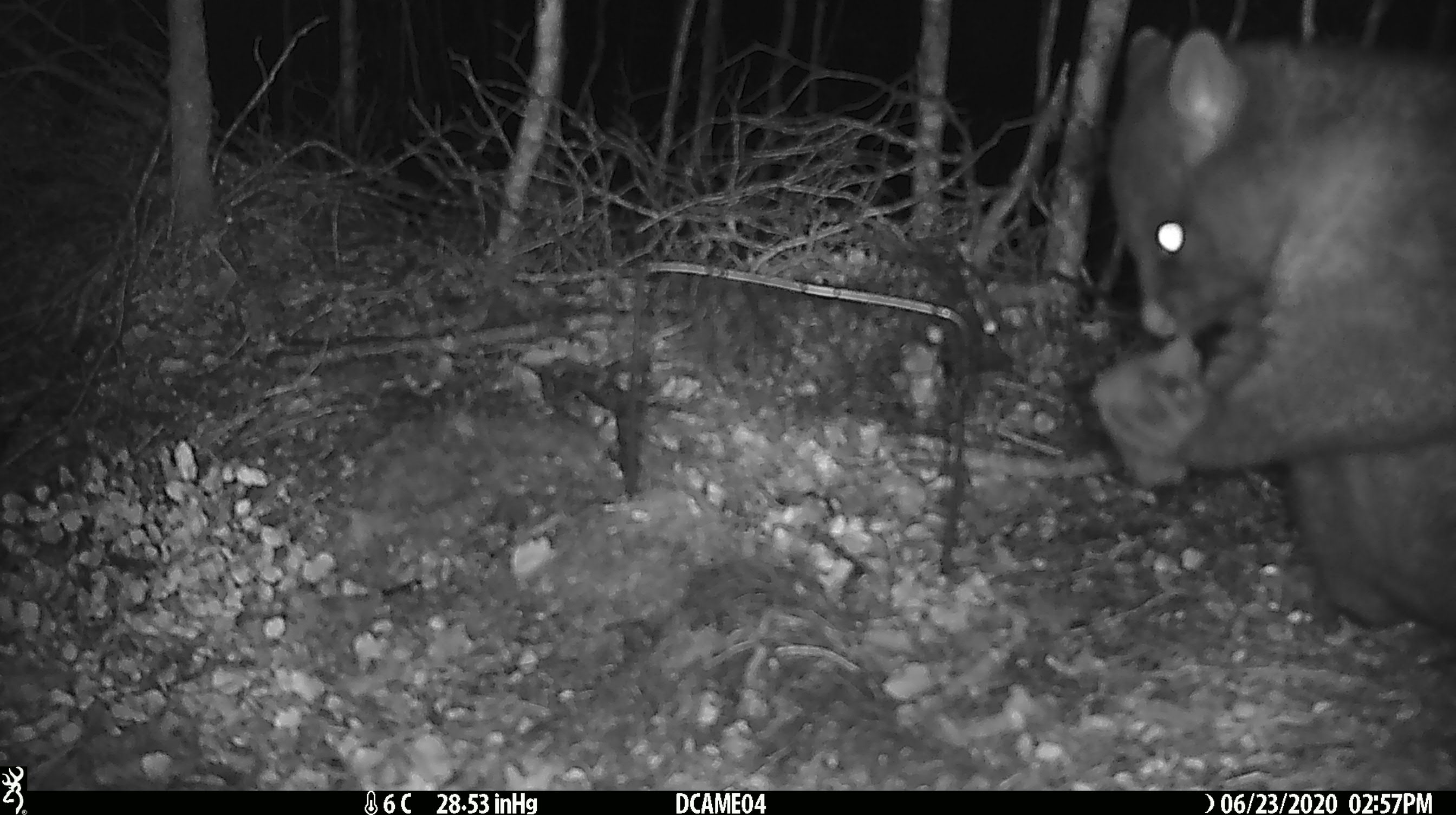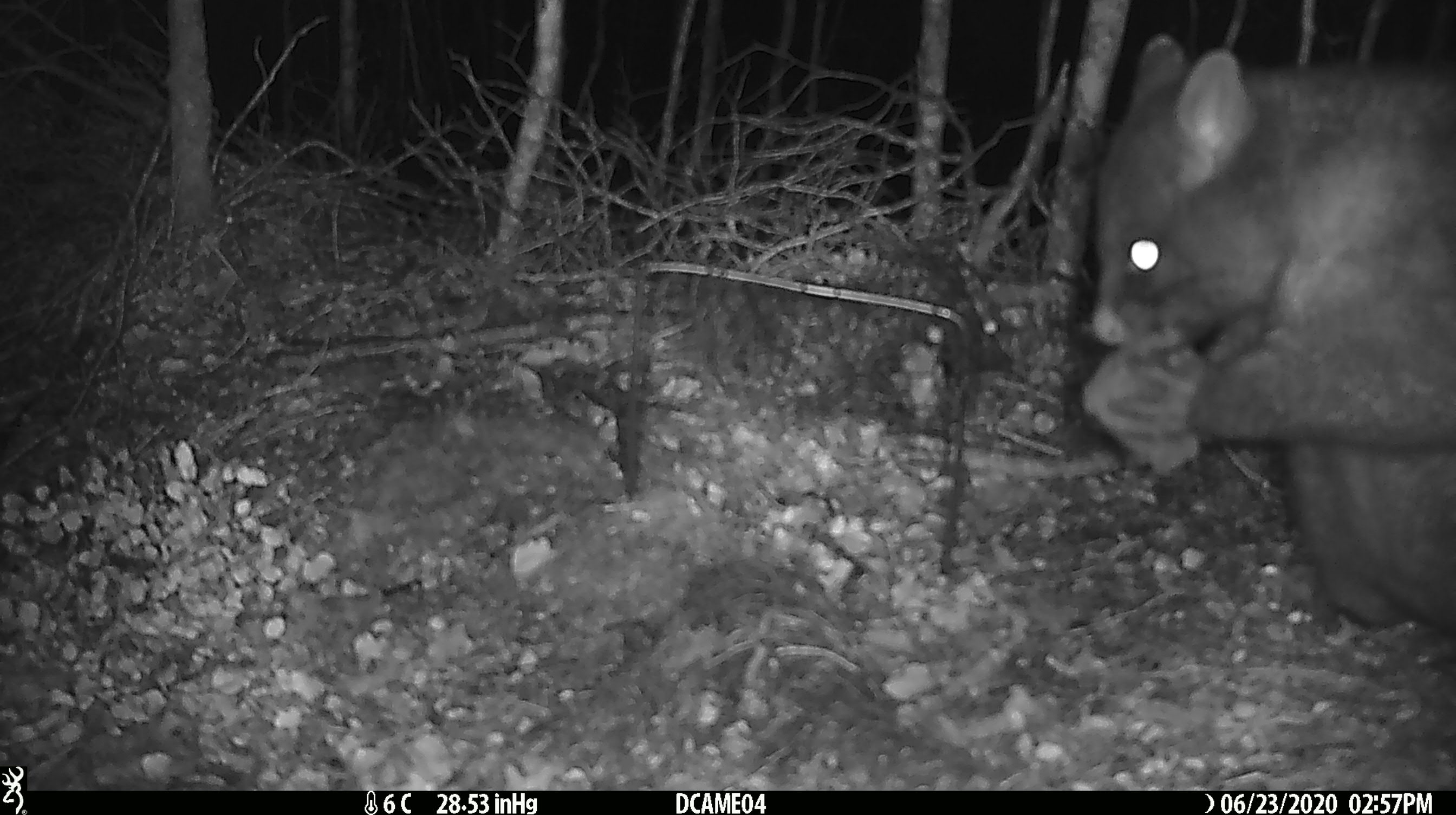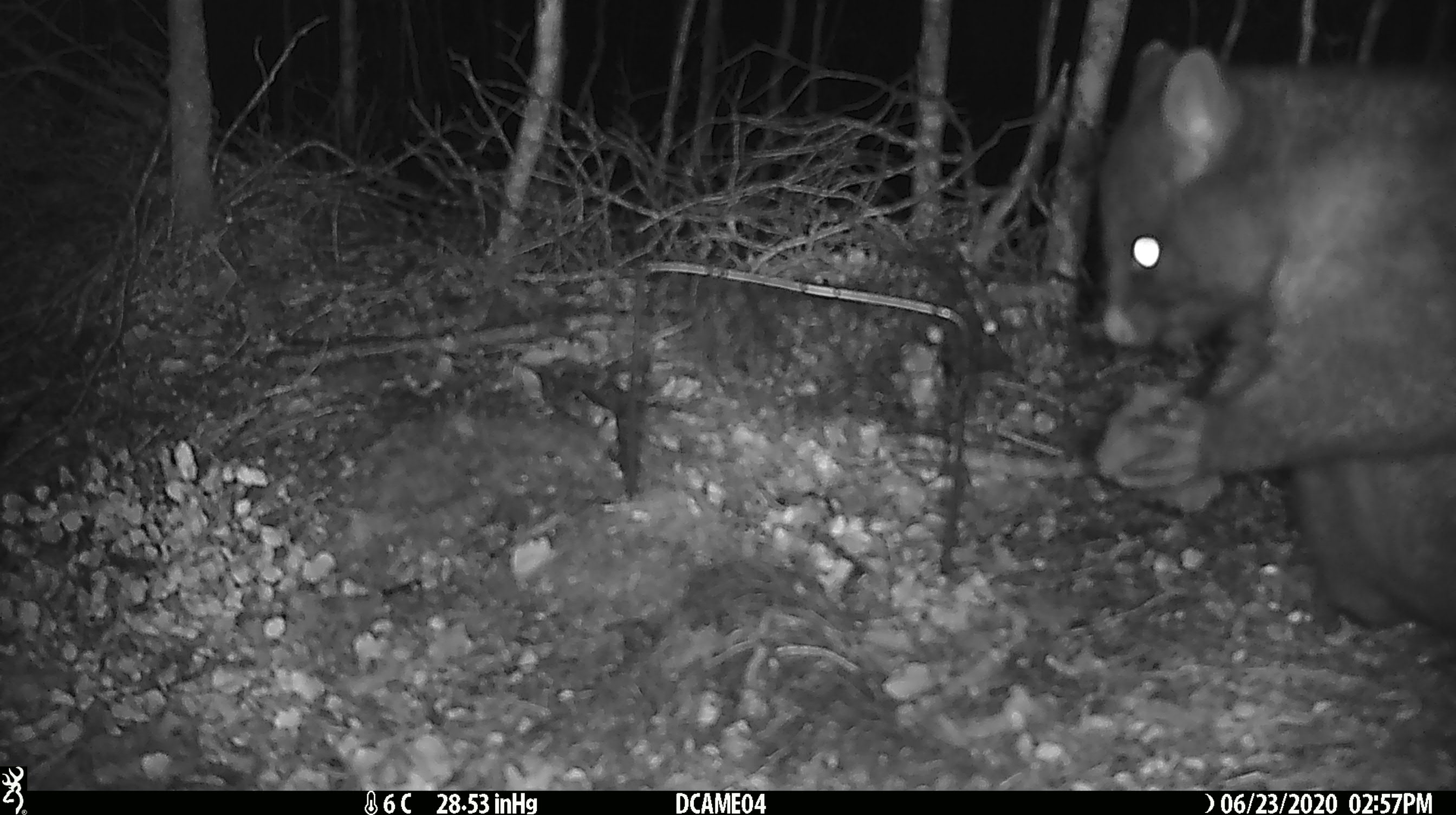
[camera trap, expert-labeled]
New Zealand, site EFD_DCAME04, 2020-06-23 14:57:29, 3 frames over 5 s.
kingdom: Animalia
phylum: Chordata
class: Mammalia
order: Diprotodontia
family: Phalangeridae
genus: Trichosurus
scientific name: Trichosurus vulpecula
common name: common brushtail possum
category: possum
Possum (common brushtail possum) (Trichosurus vulpecula).